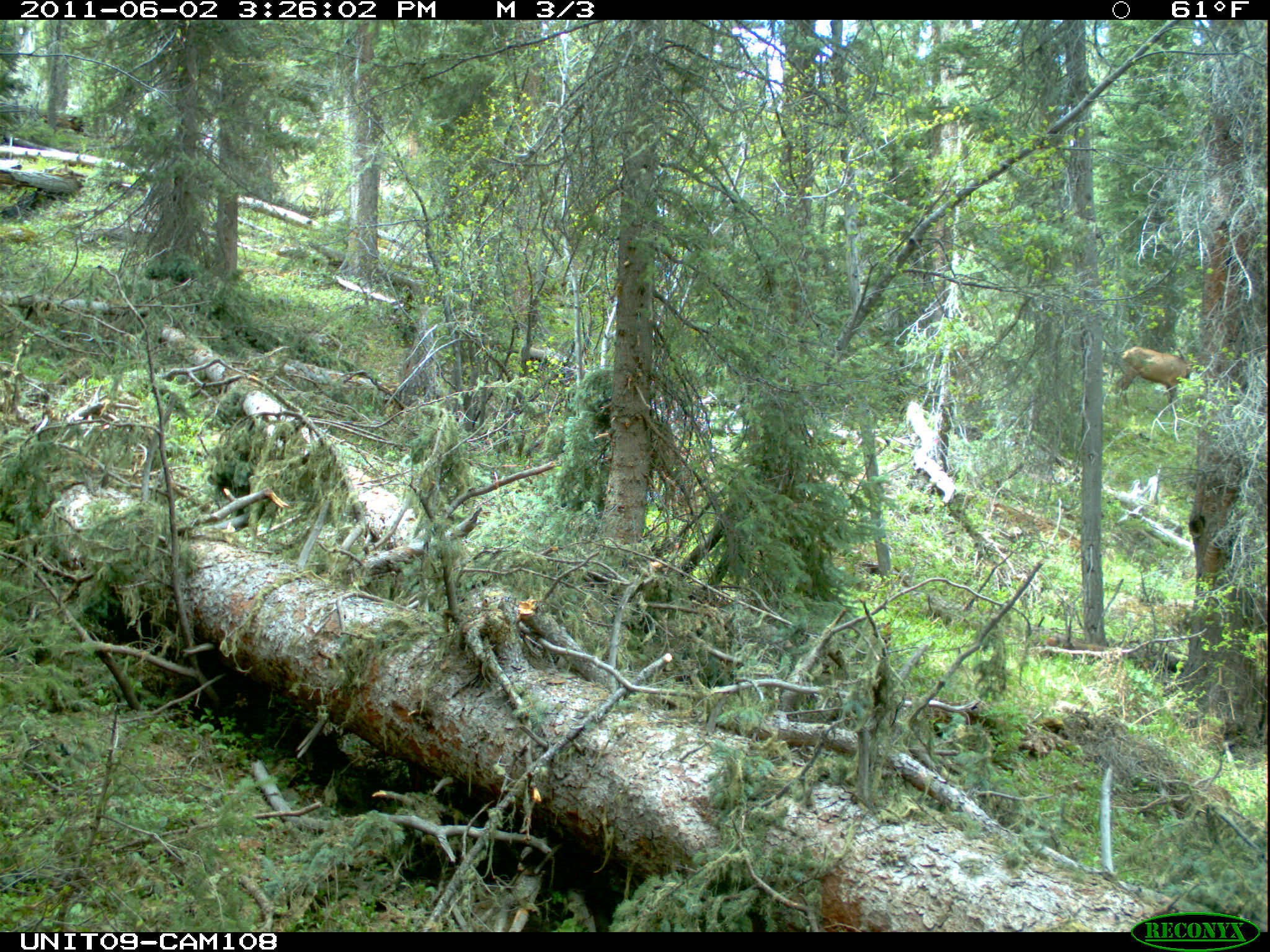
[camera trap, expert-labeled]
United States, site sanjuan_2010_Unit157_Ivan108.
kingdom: Animalia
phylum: Chordata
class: Mammalia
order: Artiodactyla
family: Cervidae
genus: Cervus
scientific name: Cervus elaphus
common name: red deer